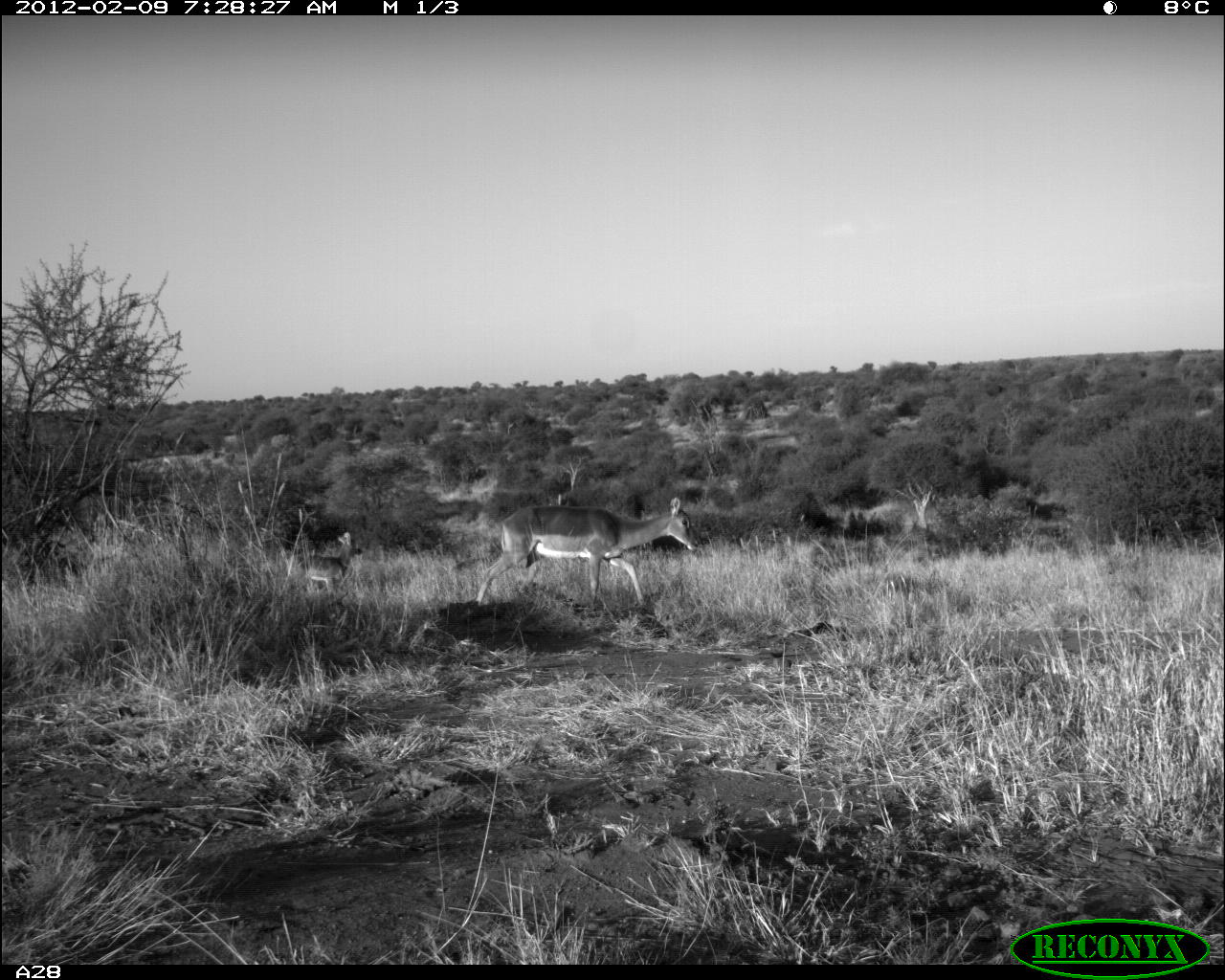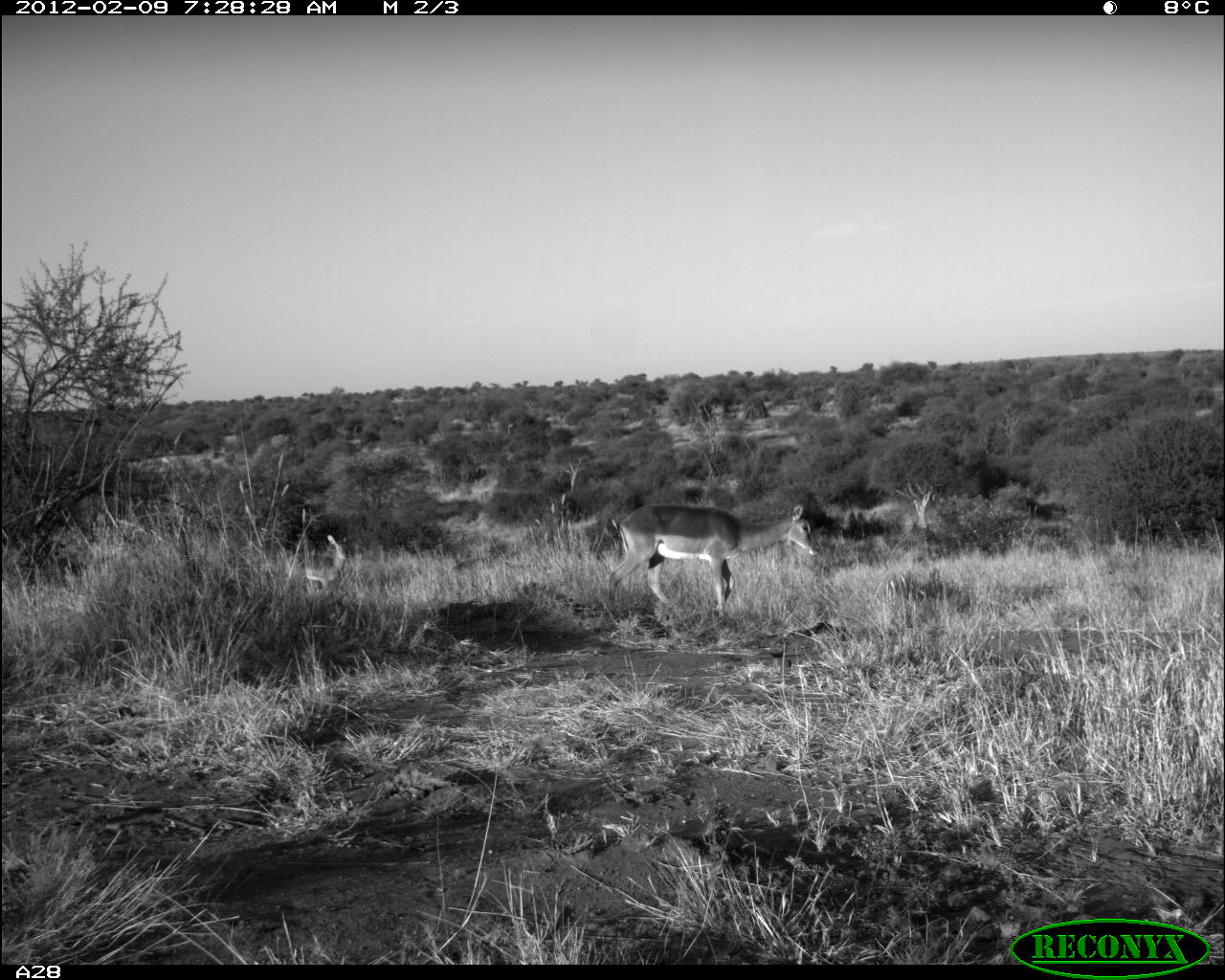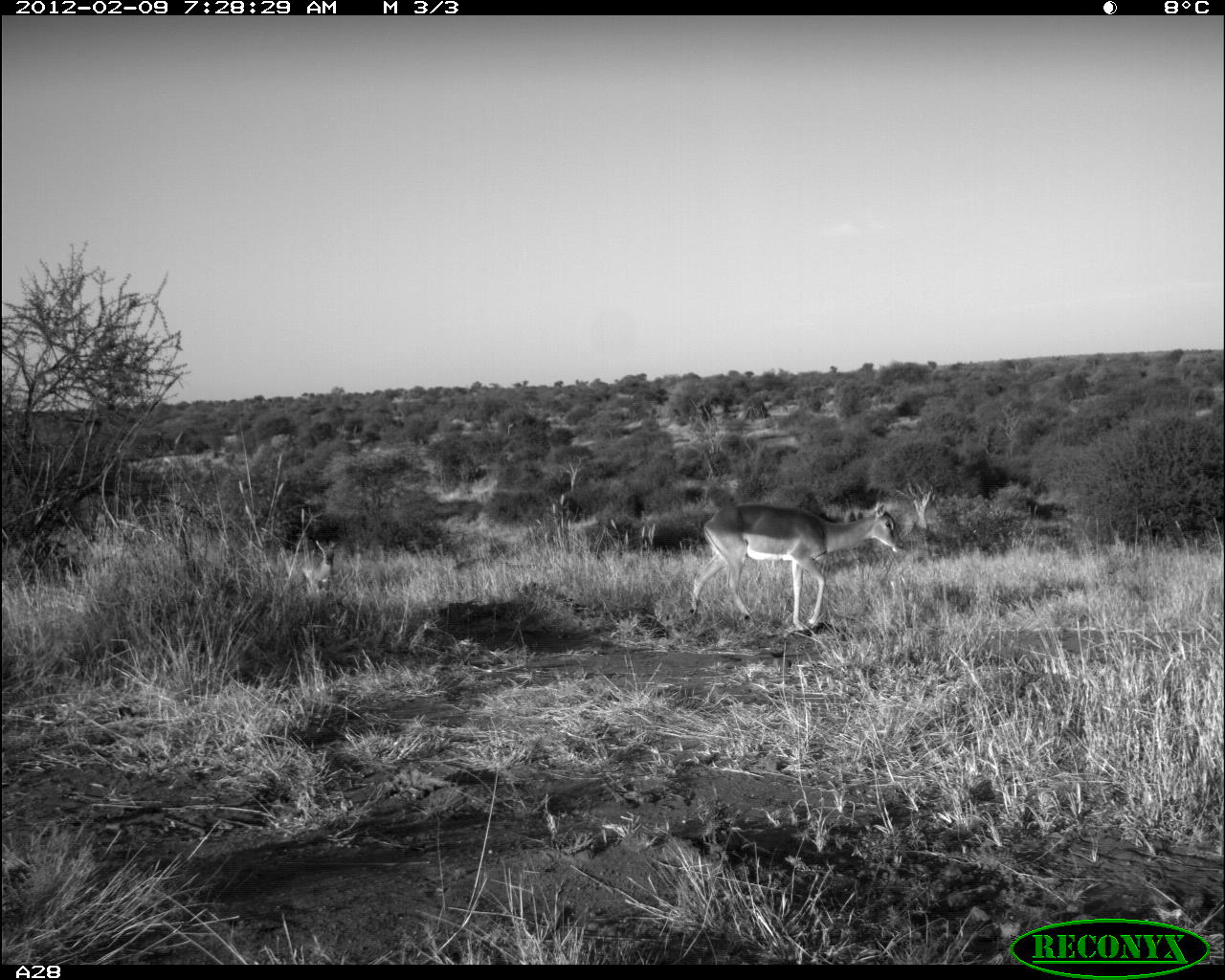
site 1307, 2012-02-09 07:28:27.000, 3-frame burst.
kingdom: Animalia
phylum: Chordata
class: Mammalia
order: Artiodactyla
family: Bovidae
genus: Aepyceros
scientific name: Aepyceros melampus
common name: impala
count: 2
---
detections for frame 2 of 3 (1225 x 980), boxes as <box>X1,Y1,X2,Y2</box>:
aepyceros melampus: <box>604,502,821,618</box>; <box>282,533,347,593</box>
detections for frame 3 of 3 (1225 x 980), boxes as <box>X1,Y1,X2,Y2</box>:
aepyceros melampus: <box>688,502,904,631</box>; <box>308,538,338,595</box>